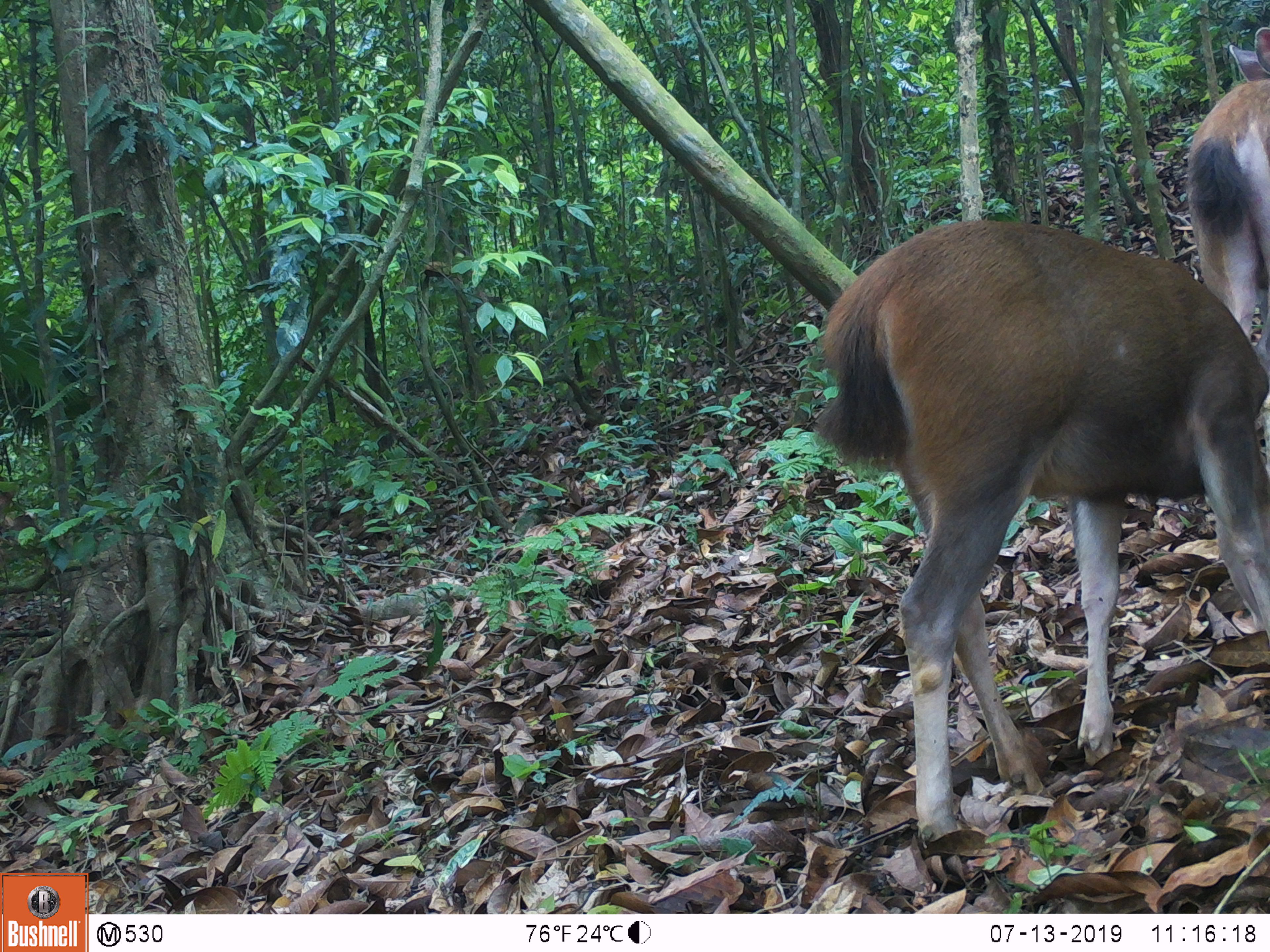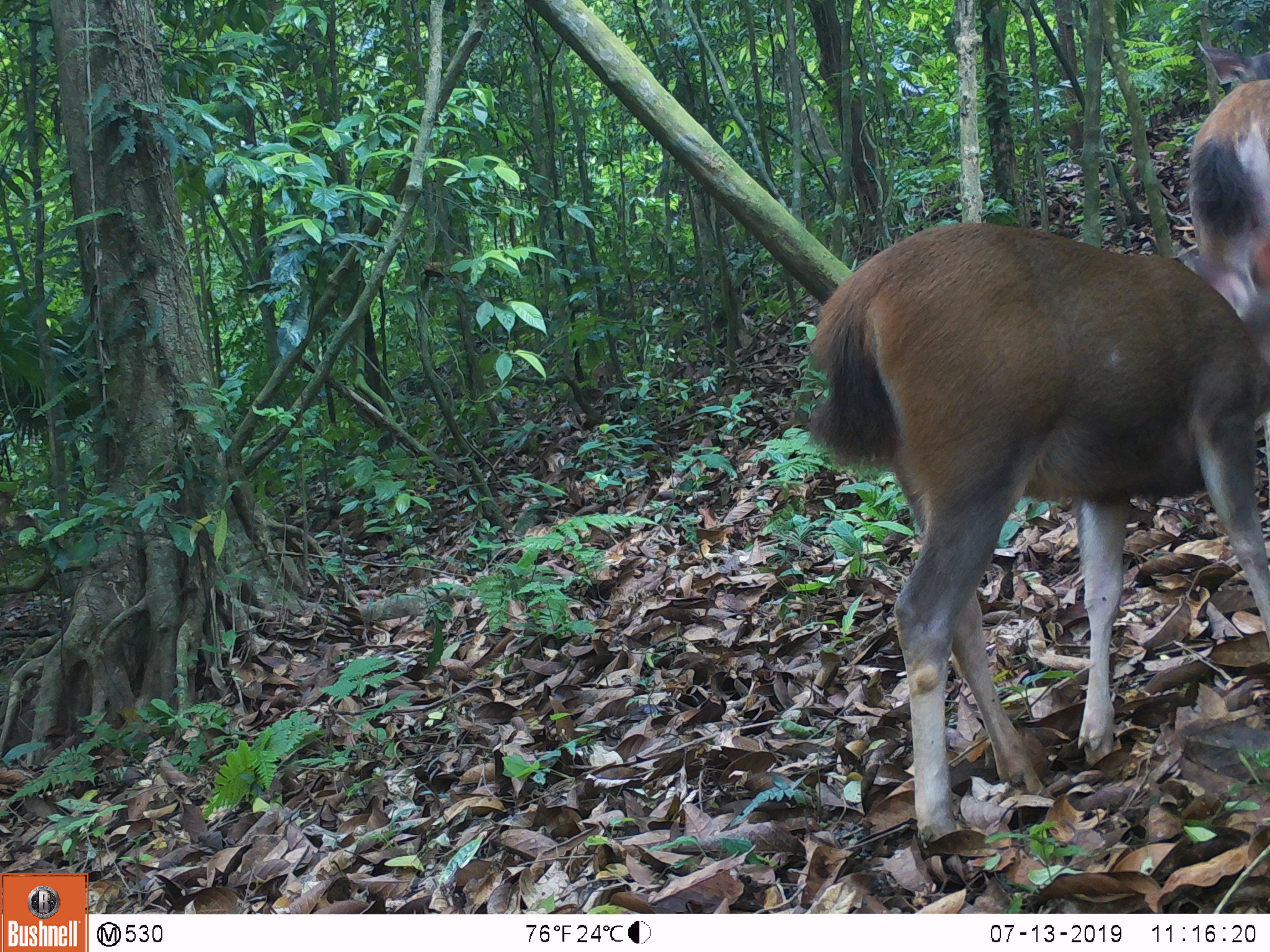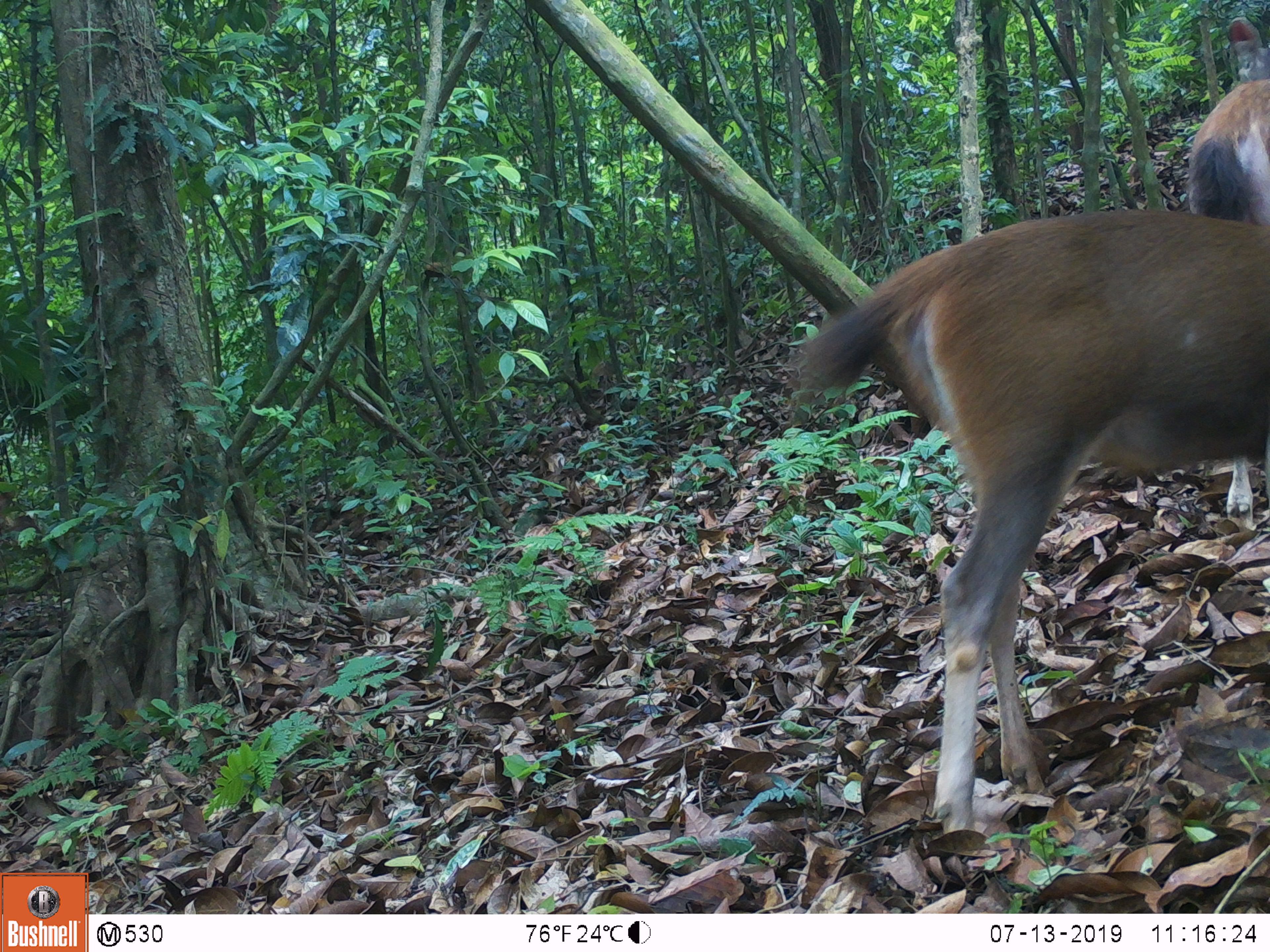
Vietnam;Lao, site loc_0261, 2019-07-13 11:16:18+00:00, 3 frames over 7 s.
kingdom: Animalia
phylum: Chordata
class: Mammalia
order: Artiodactyla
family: Cervidae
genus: Rusa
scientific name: Rusa unicolor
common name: sambar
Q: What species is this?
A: Sambar (Rusa unicolor).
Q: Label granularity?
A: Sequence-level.